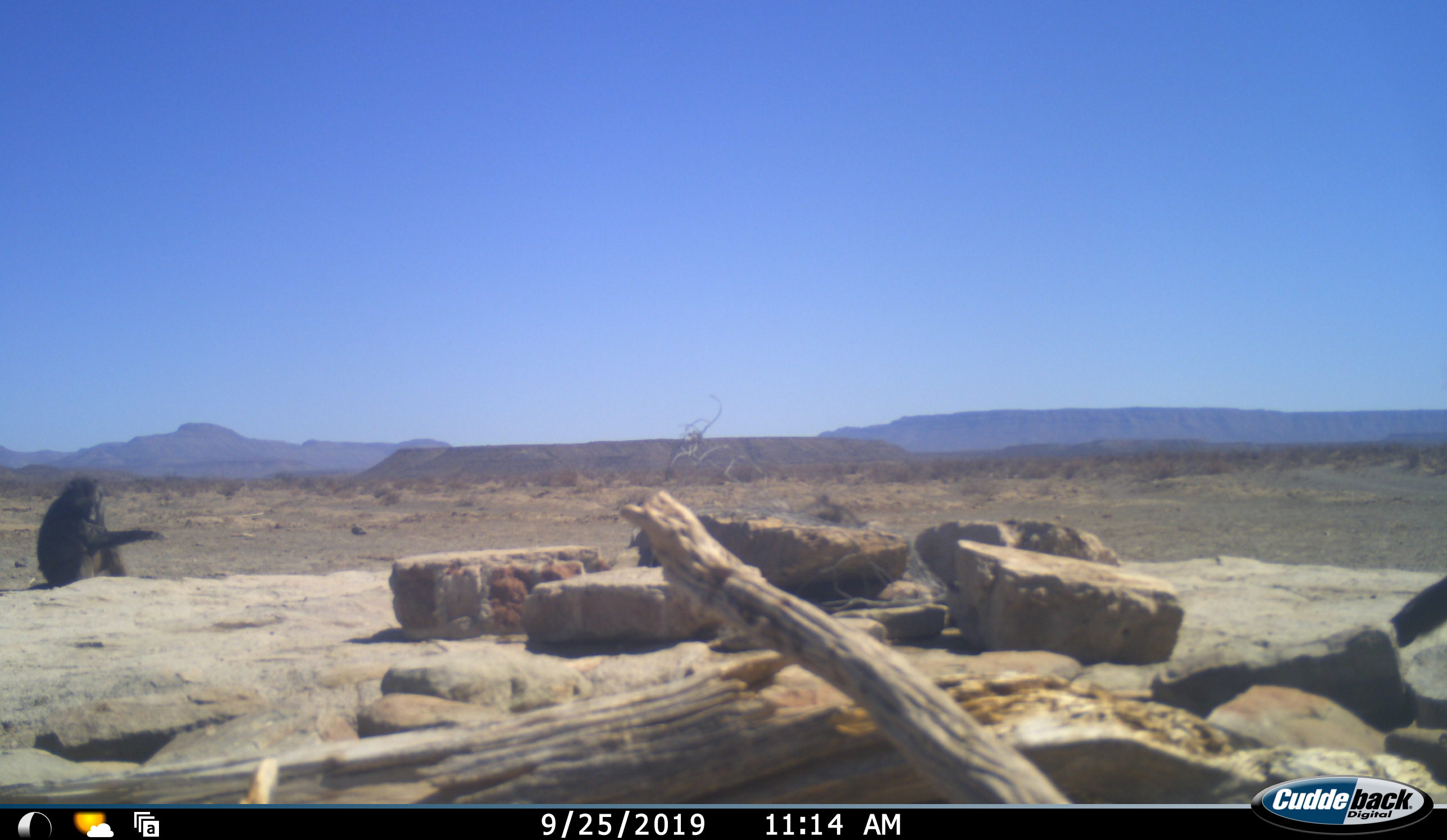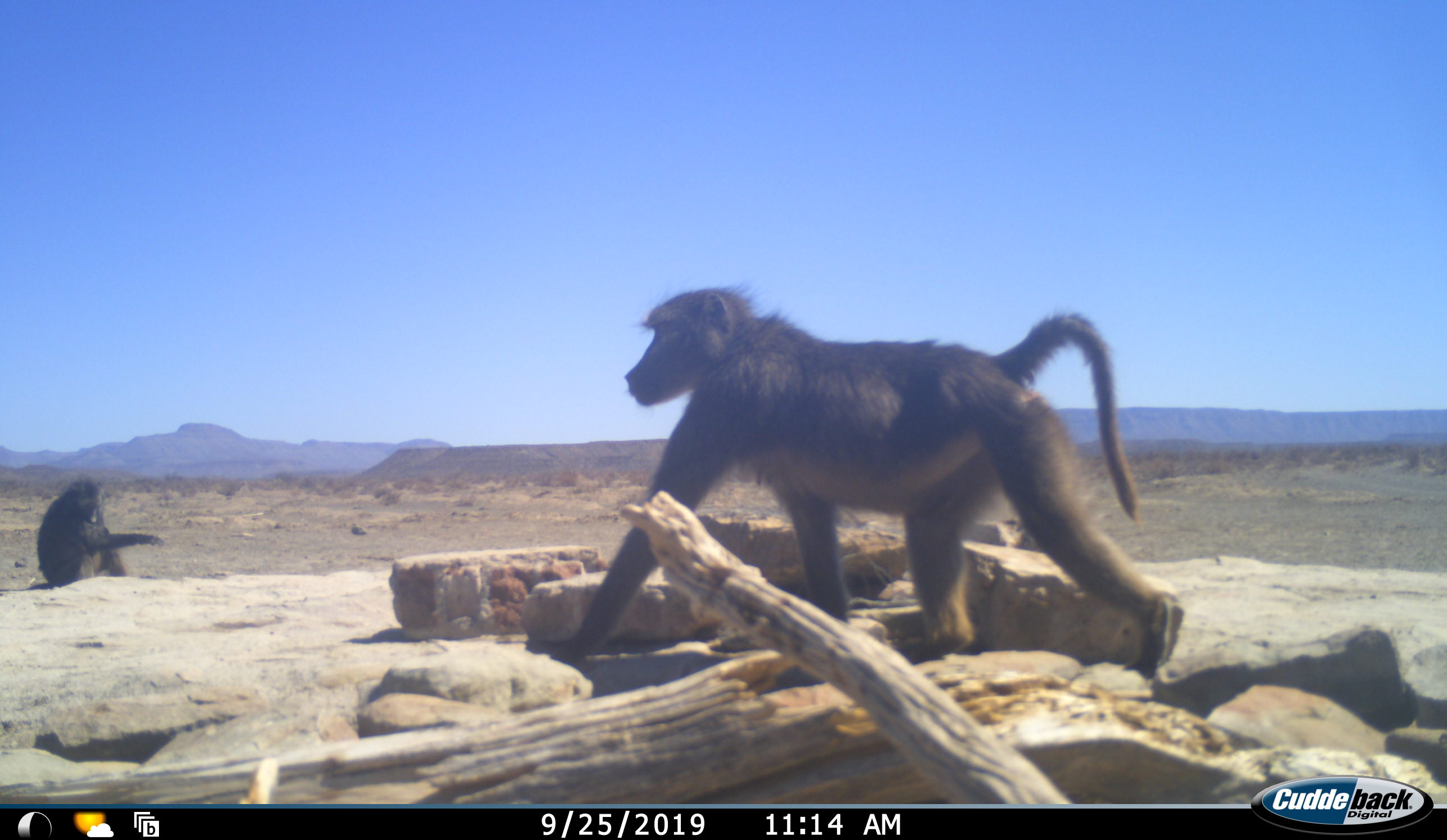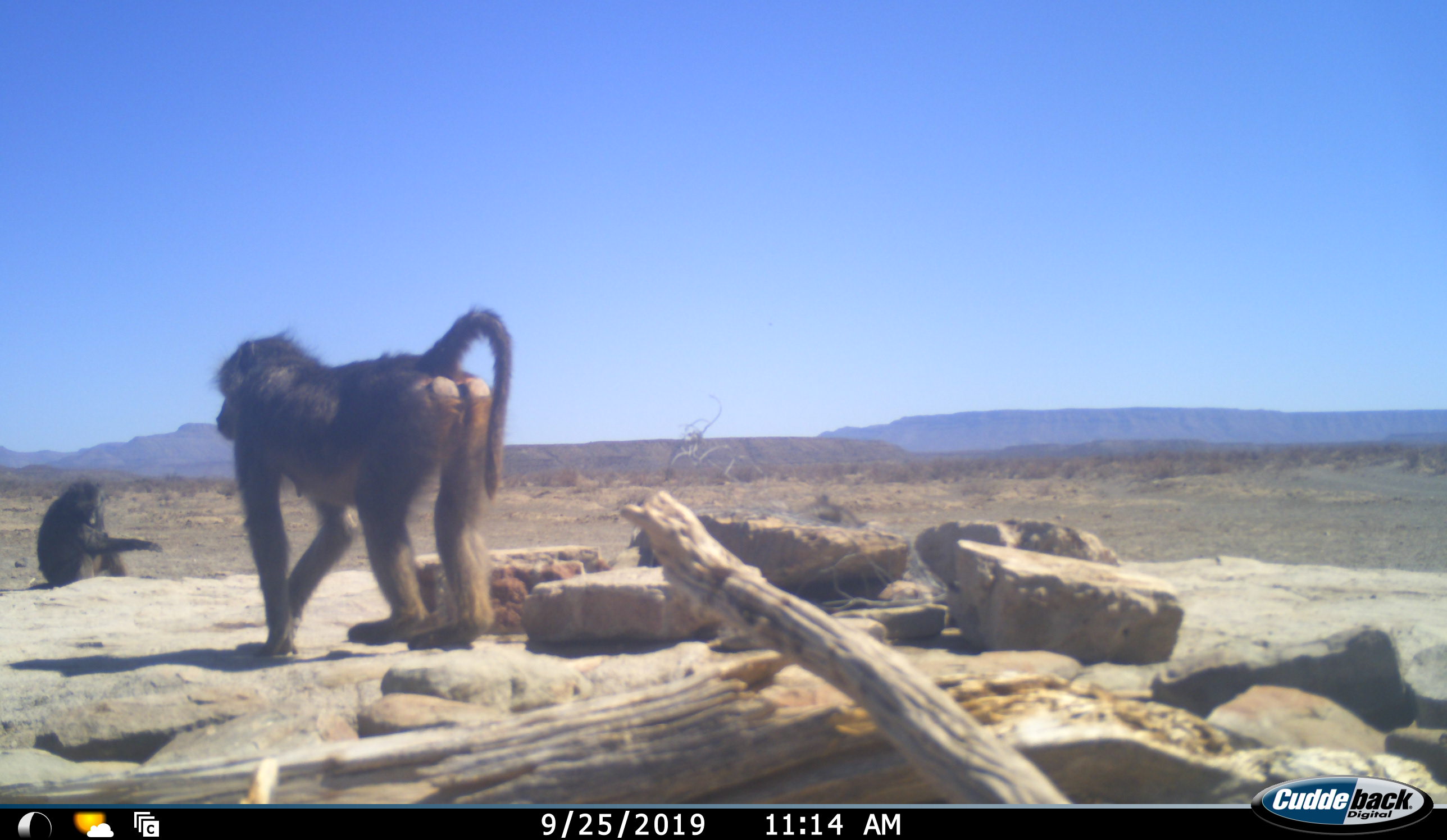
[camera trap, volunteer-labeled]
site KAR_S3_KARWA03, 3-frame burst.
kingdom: Animalia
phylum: Chordata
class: Mammalia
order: Primates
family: Cercopithecidae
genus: Papio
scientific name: Papio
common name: baboon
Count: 2.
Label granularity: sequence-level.